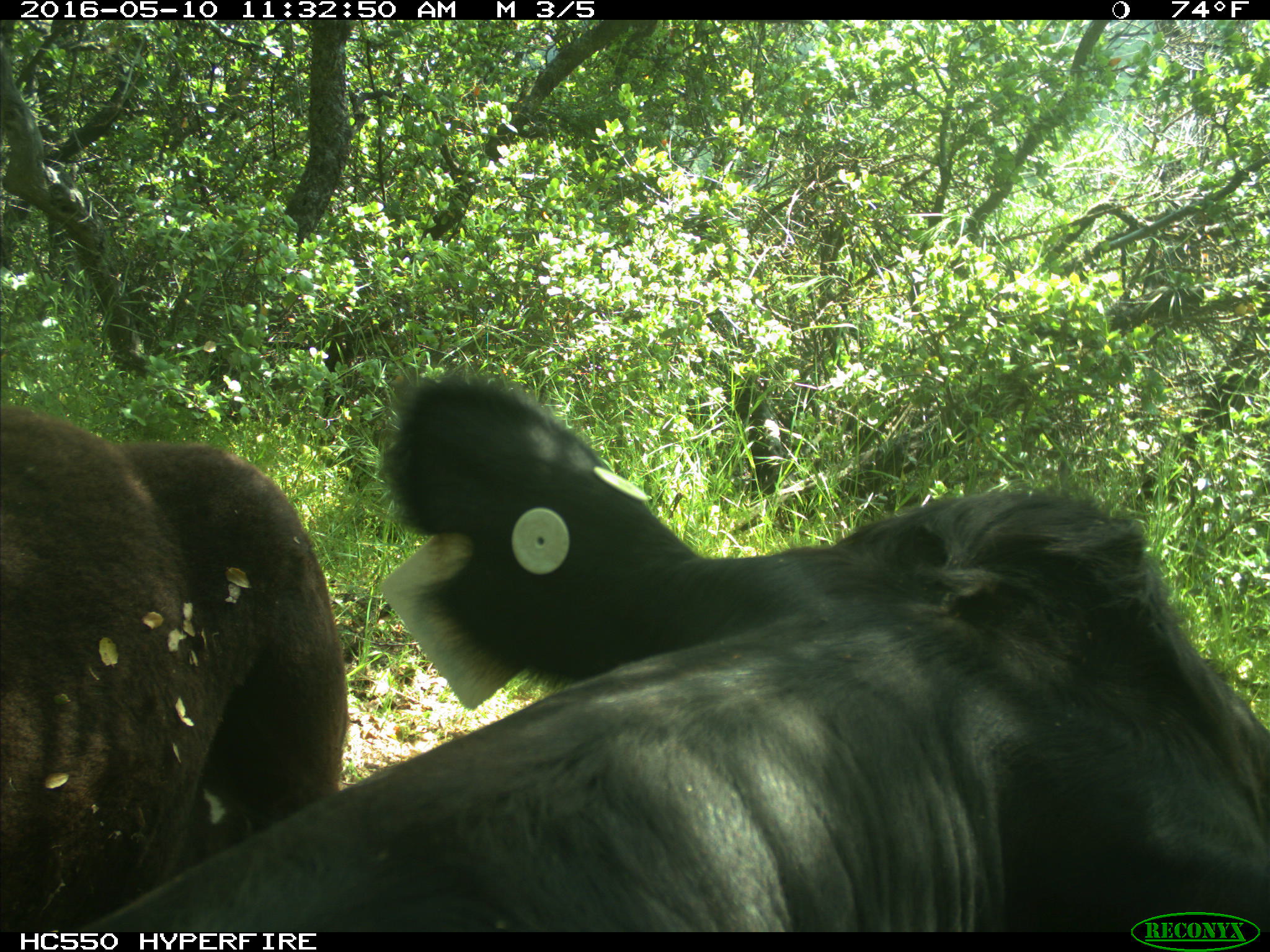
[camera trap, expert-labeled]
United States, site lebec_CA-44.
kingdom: Animalia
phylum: Chordata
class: Mammalia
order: Artiodactyla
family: Bovidae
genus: Bos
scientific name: Bos taurus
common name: domestic cow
Bos taurus (domestic cow).